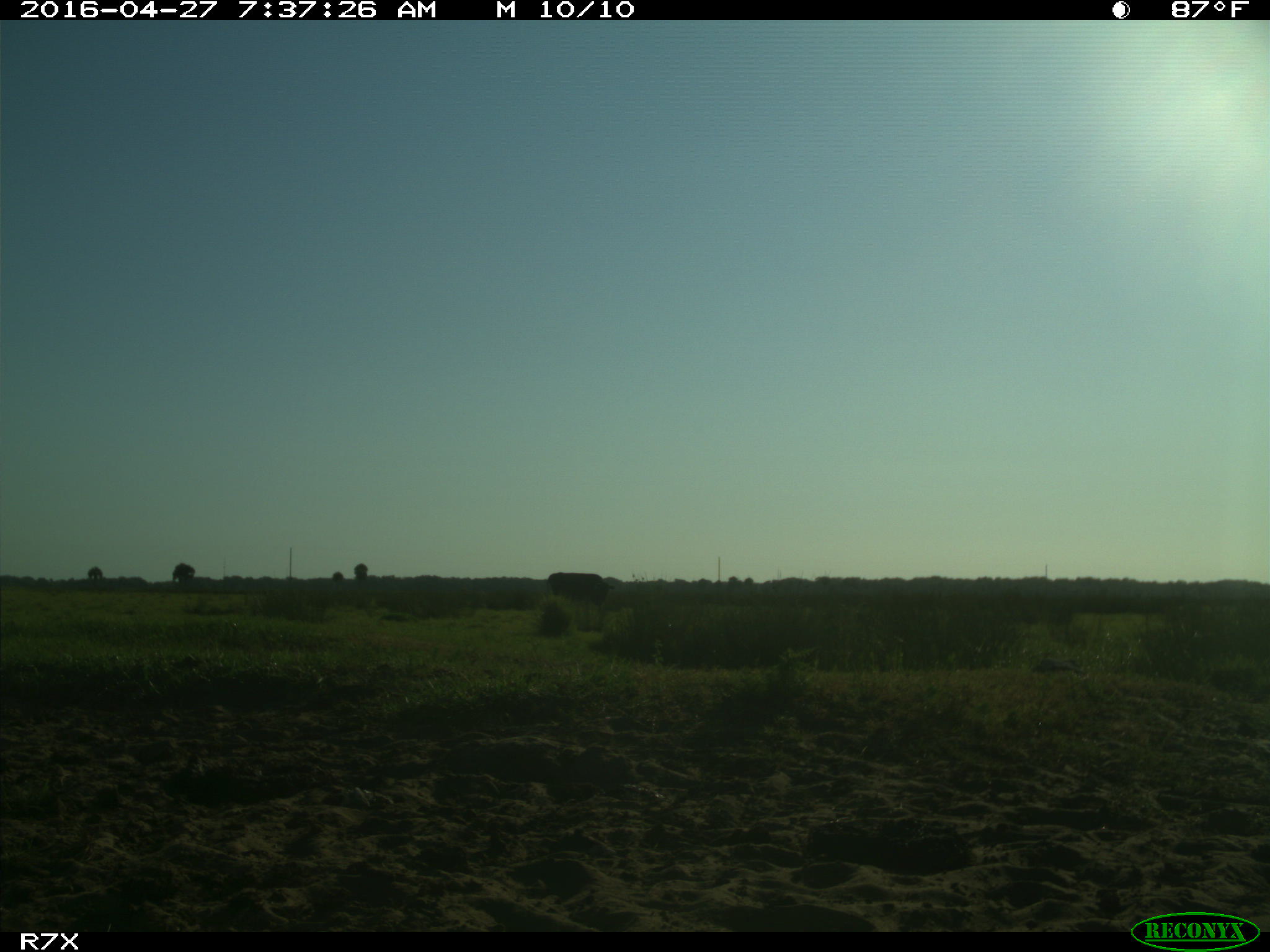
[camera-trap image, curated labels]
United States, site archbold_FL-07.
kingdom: Animalia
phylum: Chordata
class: Mammalia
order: Artiodactyla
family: Bovidae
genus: Bos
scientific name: Bos taurus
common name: domestic cow